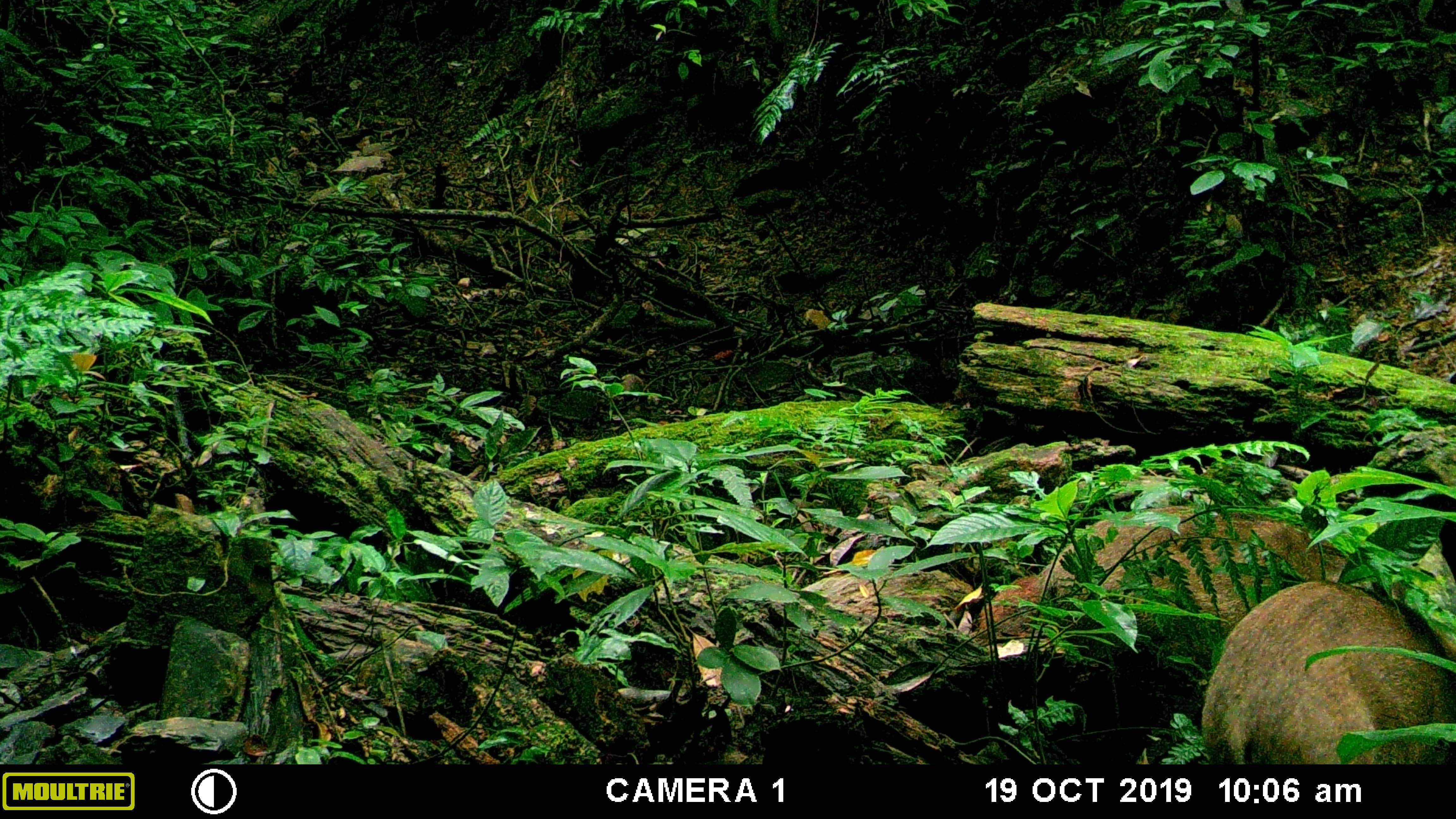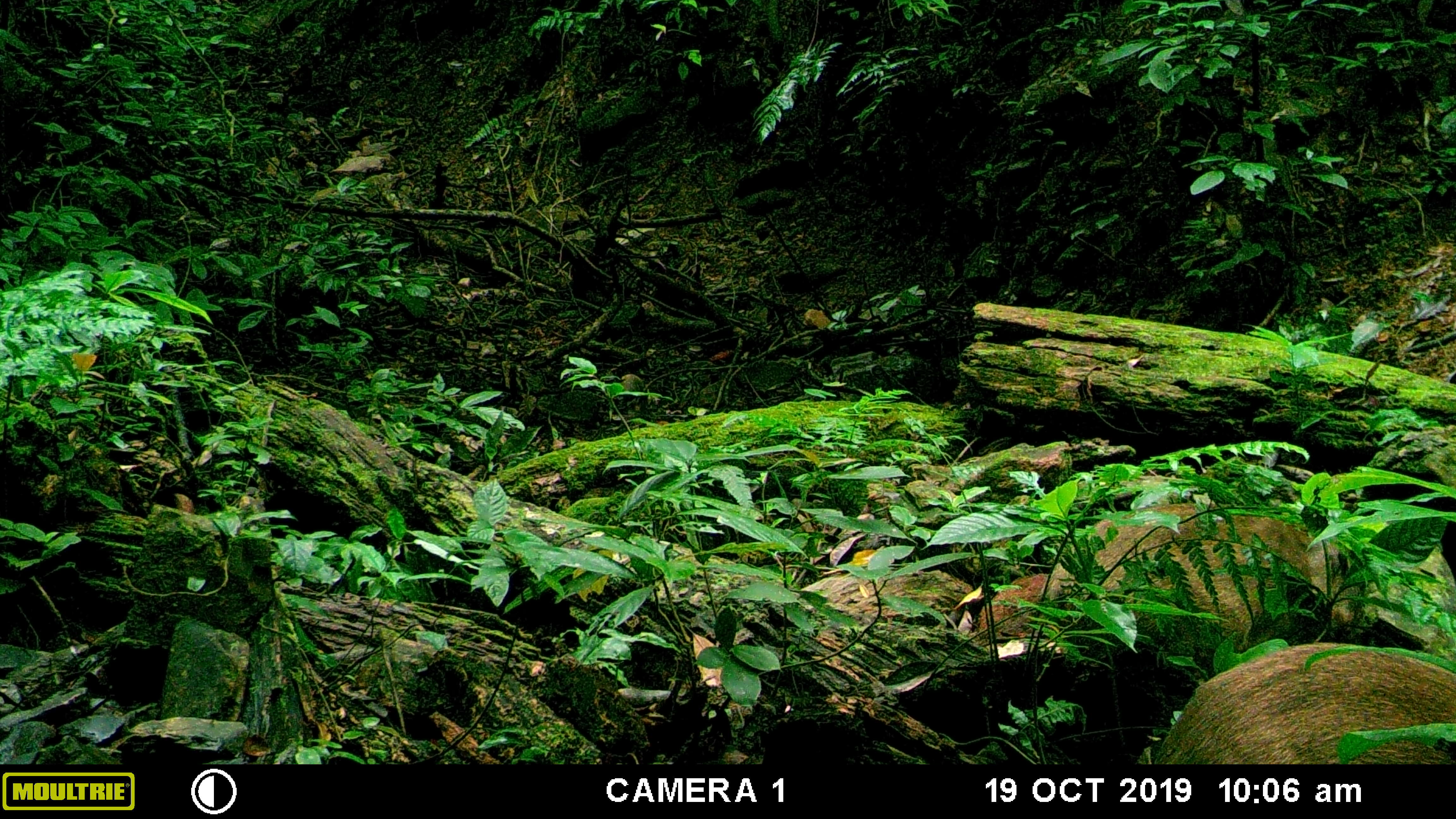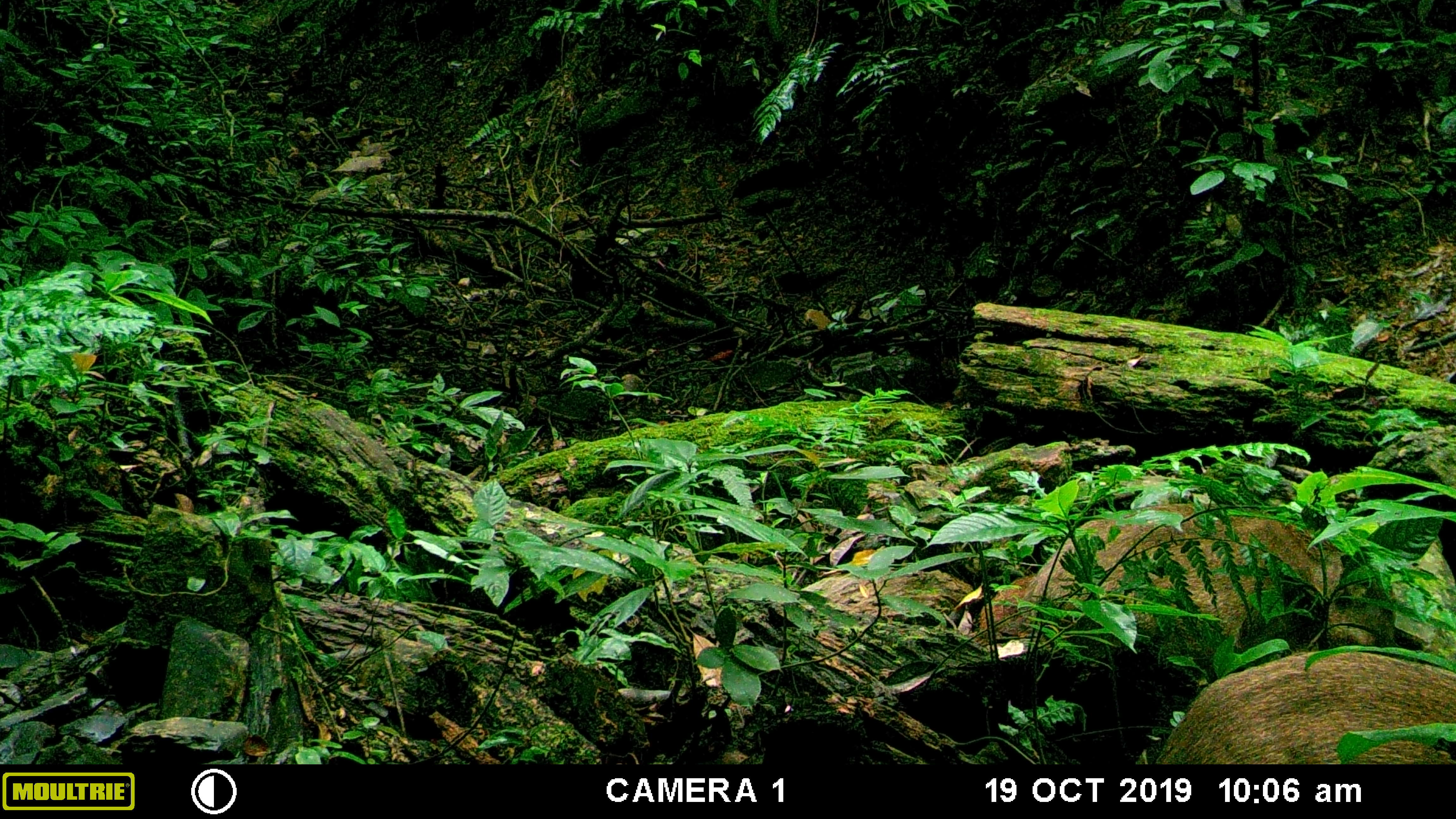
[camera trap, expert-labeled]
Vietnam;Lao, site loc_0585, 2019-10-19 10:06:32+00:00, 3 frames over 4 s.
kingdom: Animalia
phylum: Chordata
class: Mammalia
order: Artiodactyla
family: Suidae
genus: Sus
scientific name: Sus scrofa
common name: eurasian wild pig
Eurasian wild pig (Sus scrofa). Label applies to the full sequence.